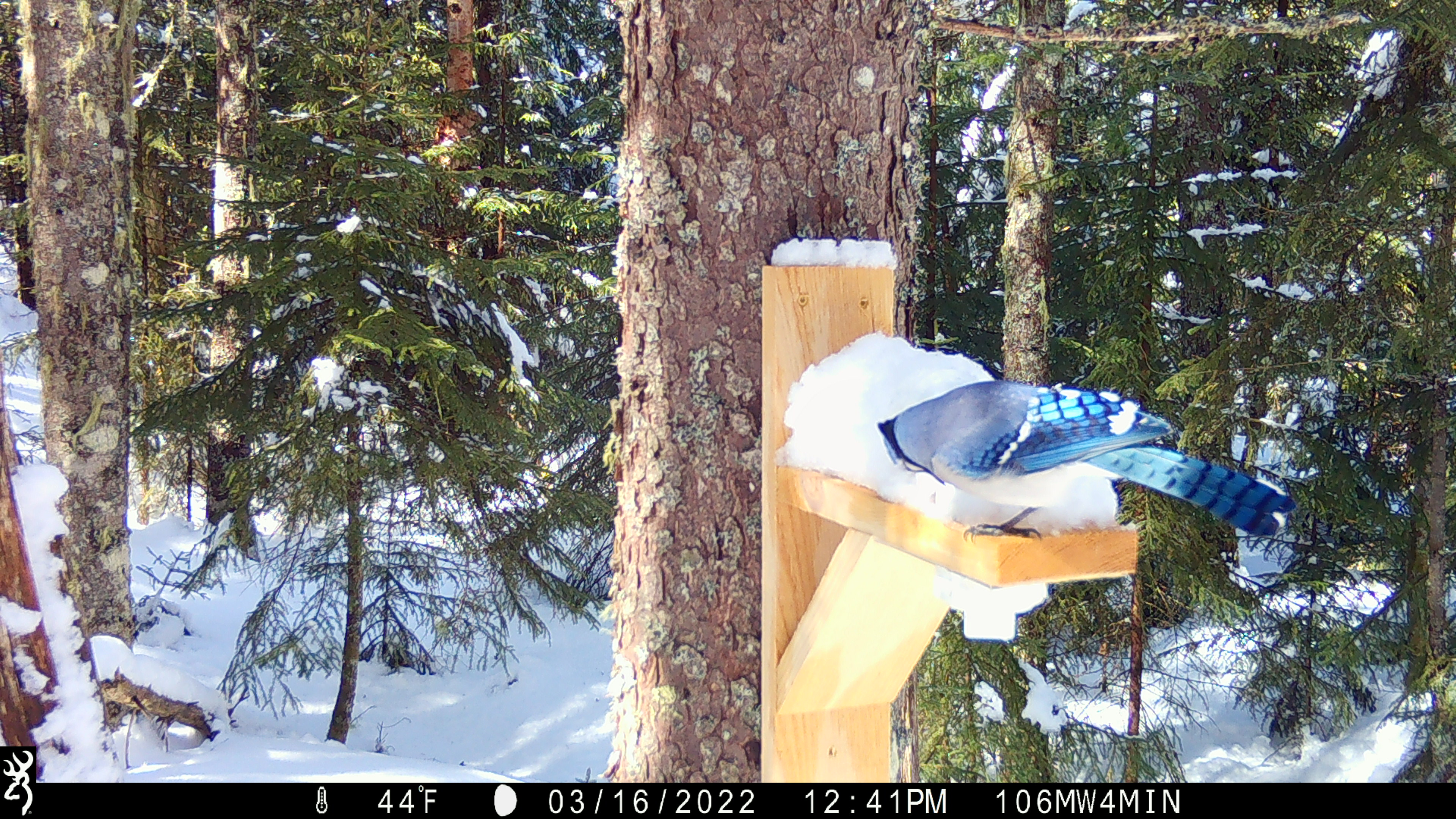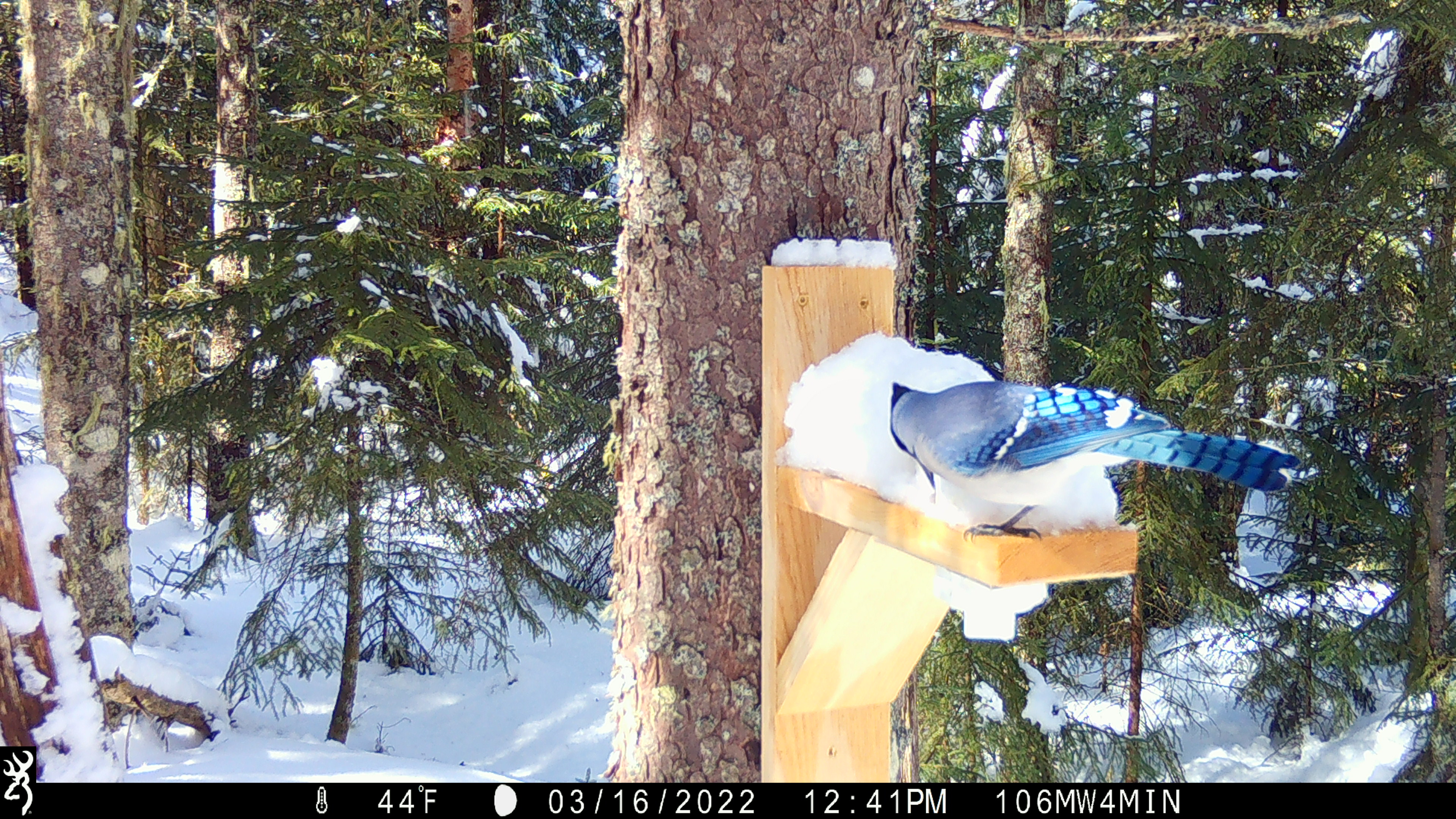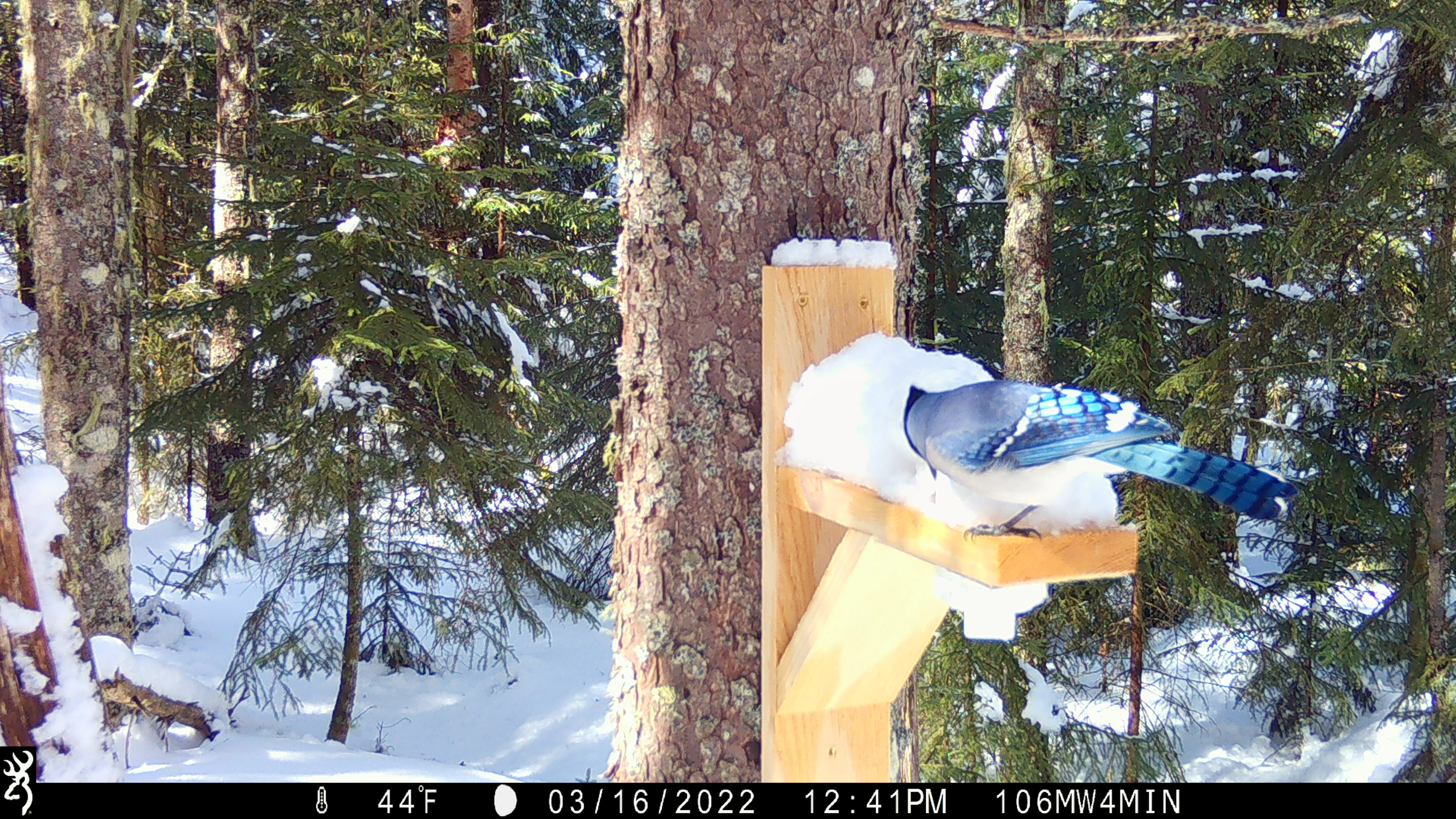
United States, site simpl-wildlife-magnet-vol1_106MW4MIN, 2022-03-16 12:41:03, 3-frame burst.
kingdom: Animalia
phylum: Chordata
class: Aves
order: Passeriformes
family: Corvidae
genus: Cyanocitta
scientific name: Cyanocitta cristata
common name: blue jay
Blue jay (Cyanocitta cristata).